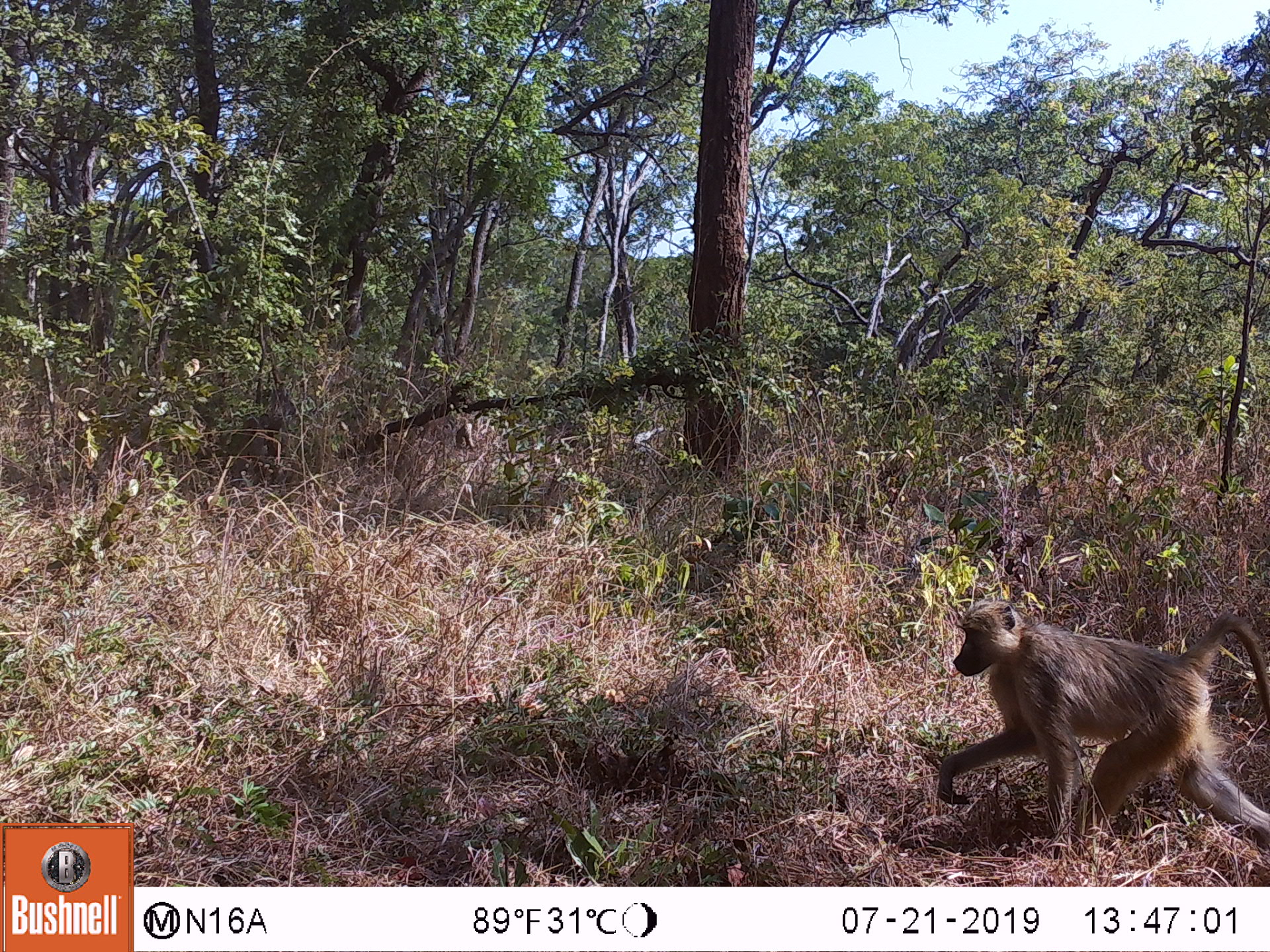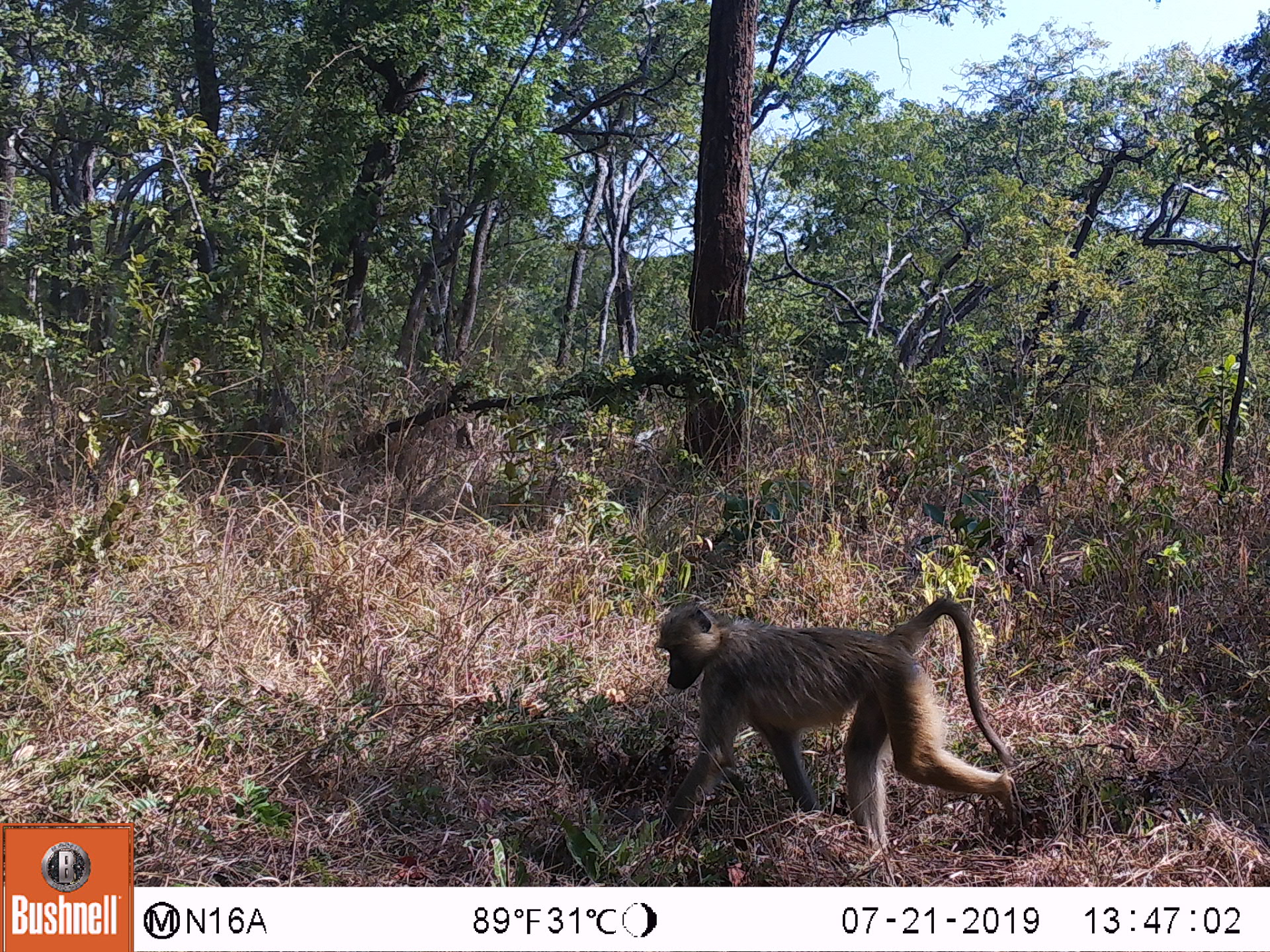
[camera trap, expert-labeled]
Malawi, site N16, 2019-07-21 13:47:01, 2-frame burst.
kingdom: Animalia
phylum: Chordata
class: Mammalia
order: Primates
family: Cercopithecidae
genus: Papio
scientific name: Papio cynocephalus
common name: yellow baboon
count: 1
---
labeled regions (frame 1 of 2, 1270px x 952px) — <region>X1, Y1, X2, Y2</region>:
yellow baboon: <region>934, 604, 1262, 843</region>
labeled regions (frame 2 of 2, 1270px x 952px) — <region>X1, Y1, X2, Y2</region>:
yellow baboon: <region>659, 594, 1018, 856</region>